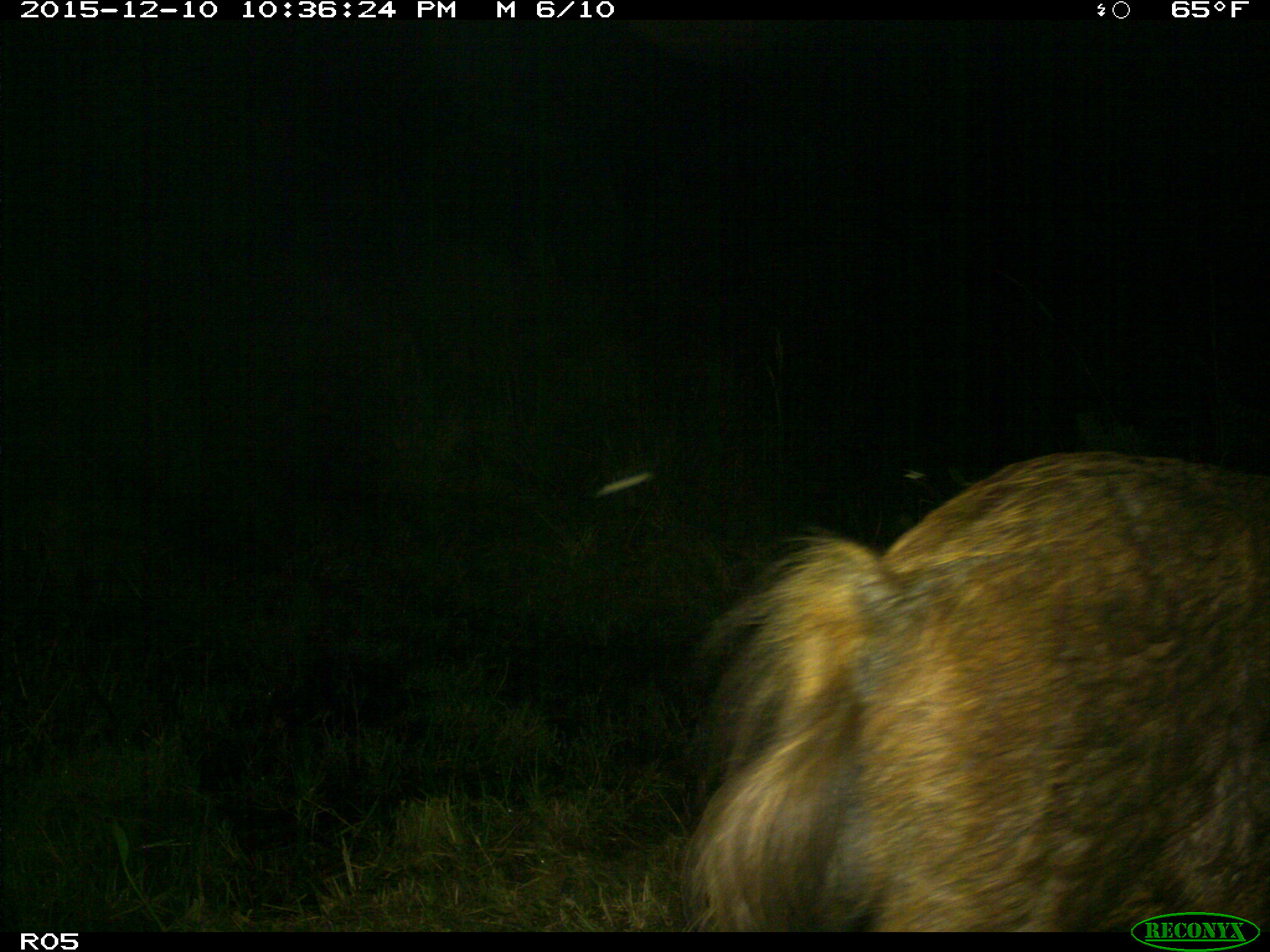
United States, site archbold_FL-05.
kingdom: Animalia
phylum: Chordata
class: Mammalia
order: Artiodactyla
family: Suidae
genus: Sus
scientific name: Sus scrofa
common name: wild boar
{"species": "Sus scrofa (wild boar)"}